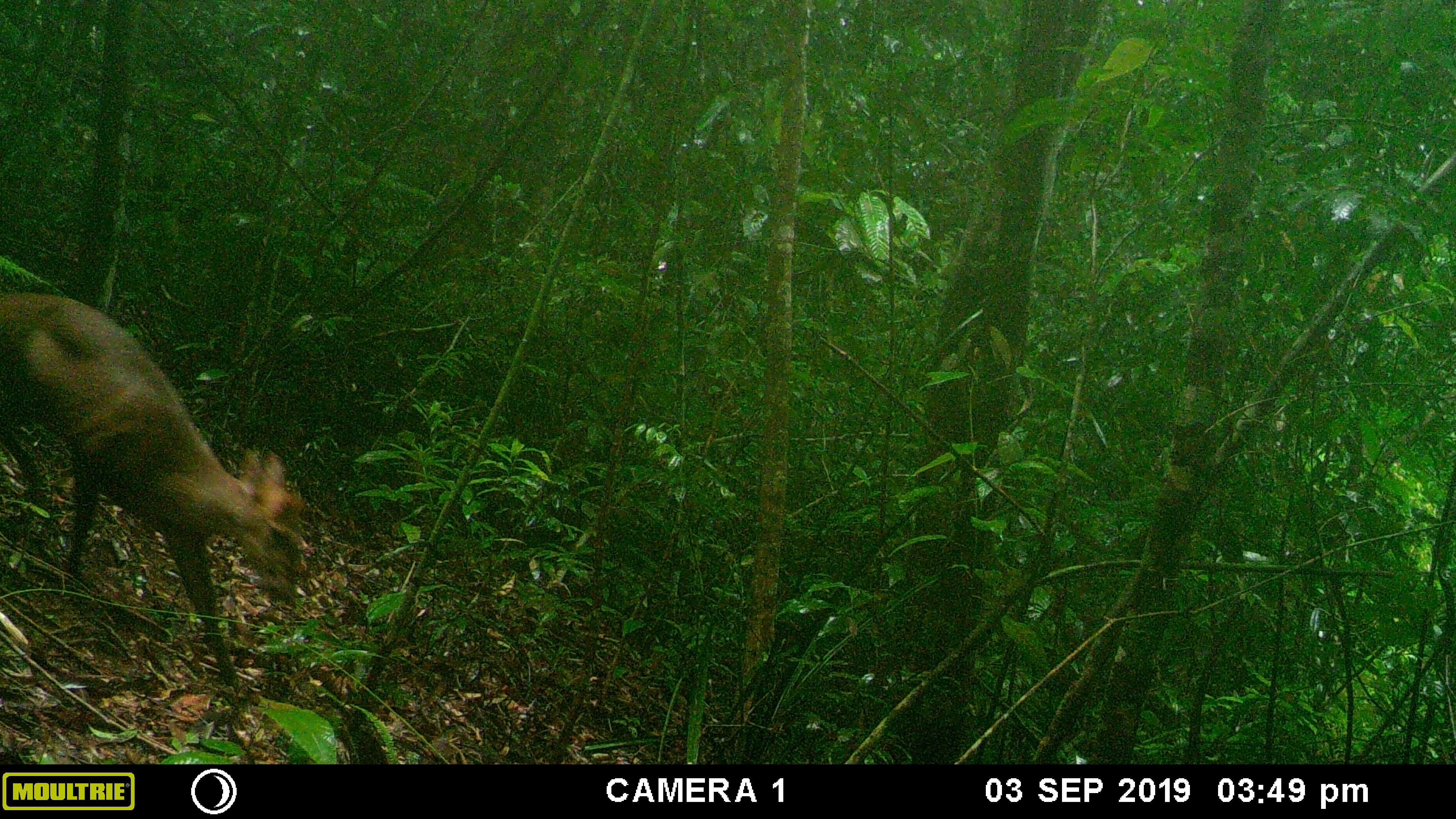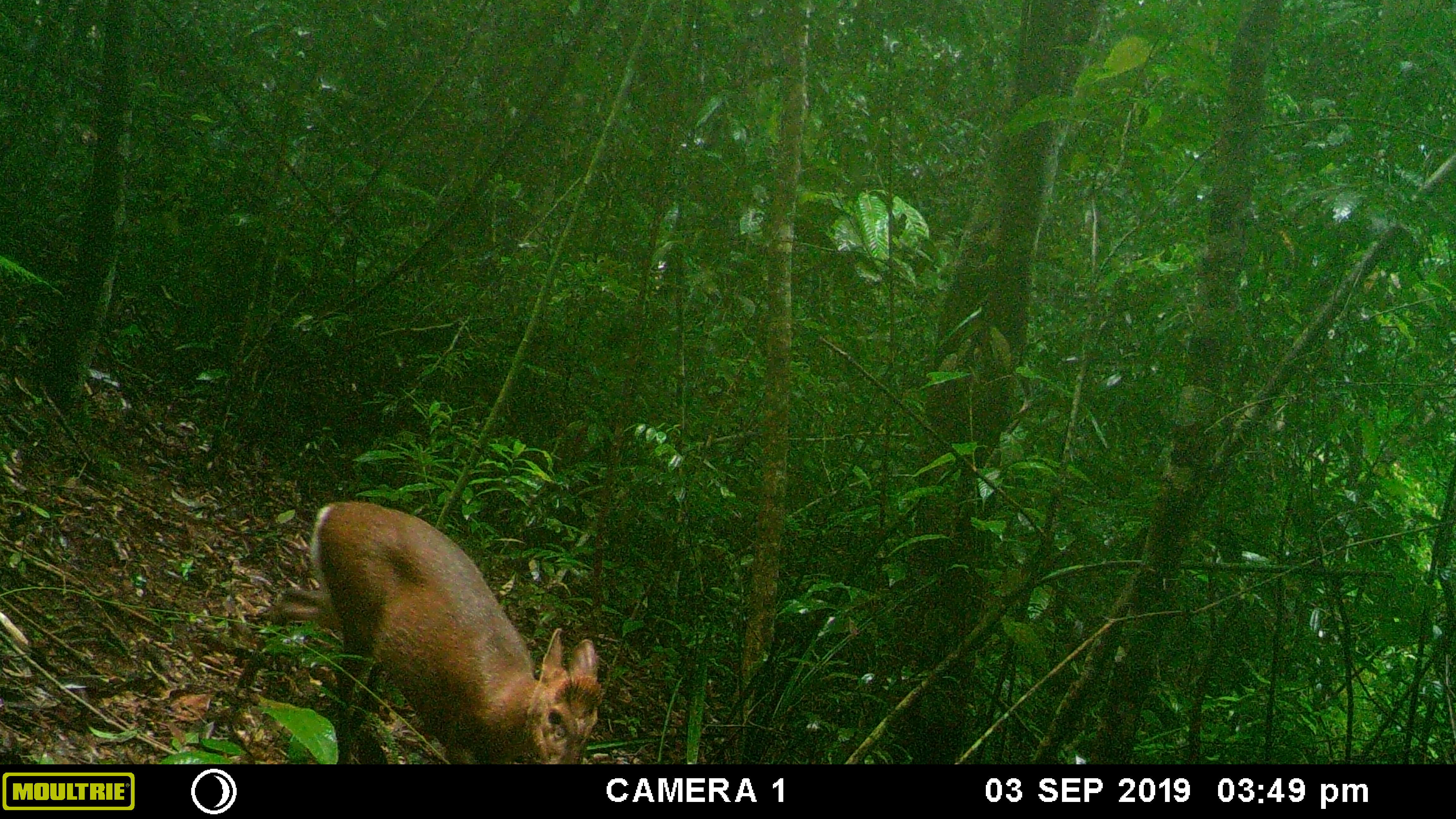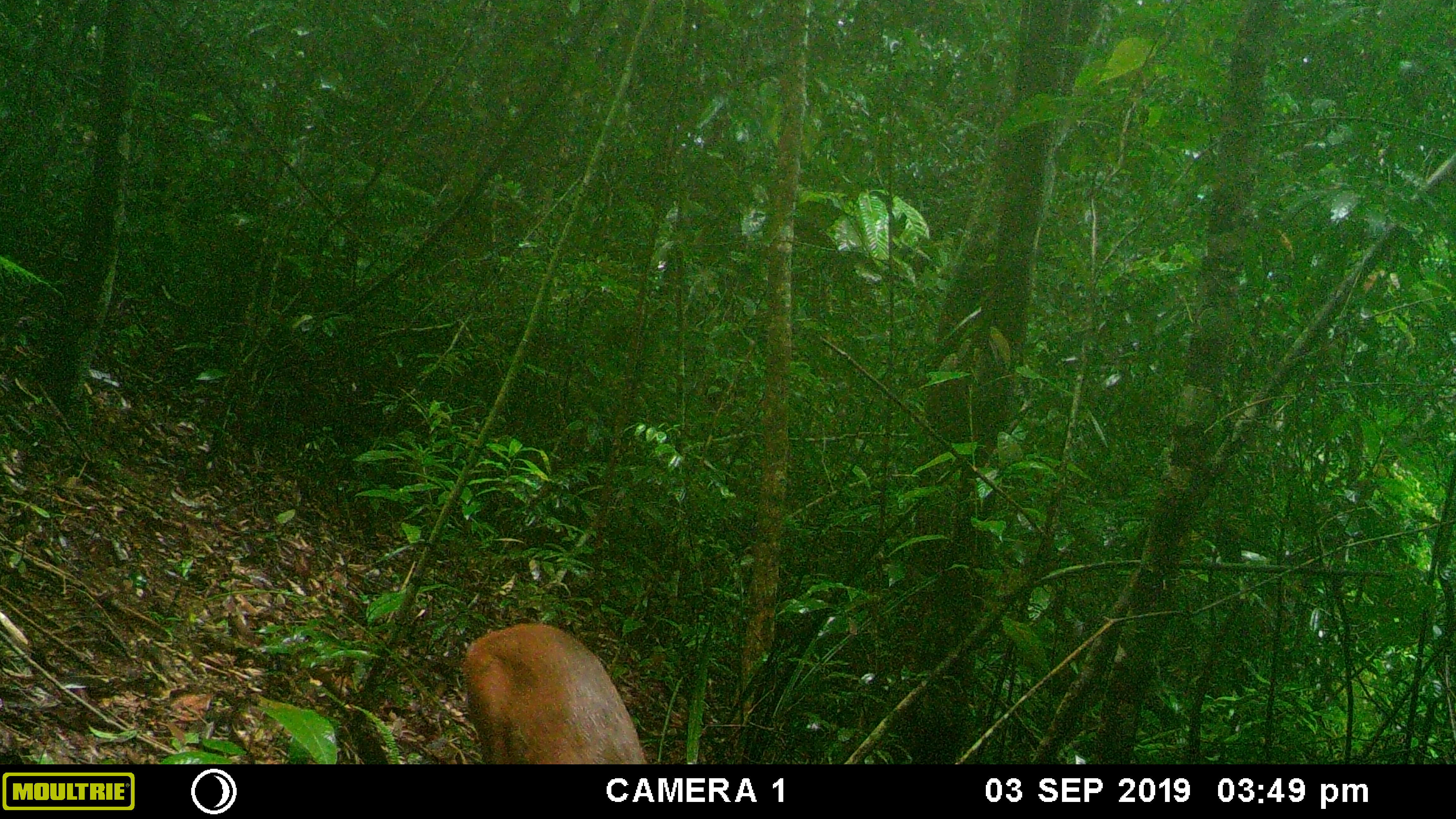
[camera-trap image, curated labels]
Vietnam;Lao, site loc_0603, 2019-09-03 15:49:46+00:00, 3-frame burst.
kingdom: Animalia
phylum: Chordata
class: Mammalia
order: Artiodactyla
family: Cervidae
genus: Muntiacus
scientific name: Muntiacus rooseveltorum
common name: roosevelt's muntjac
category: roosevelts muntjac group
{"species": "roosevelts muntjac group (roosevelt's muntjac) (Muntiacus rooseveltorum)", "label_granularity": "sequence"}